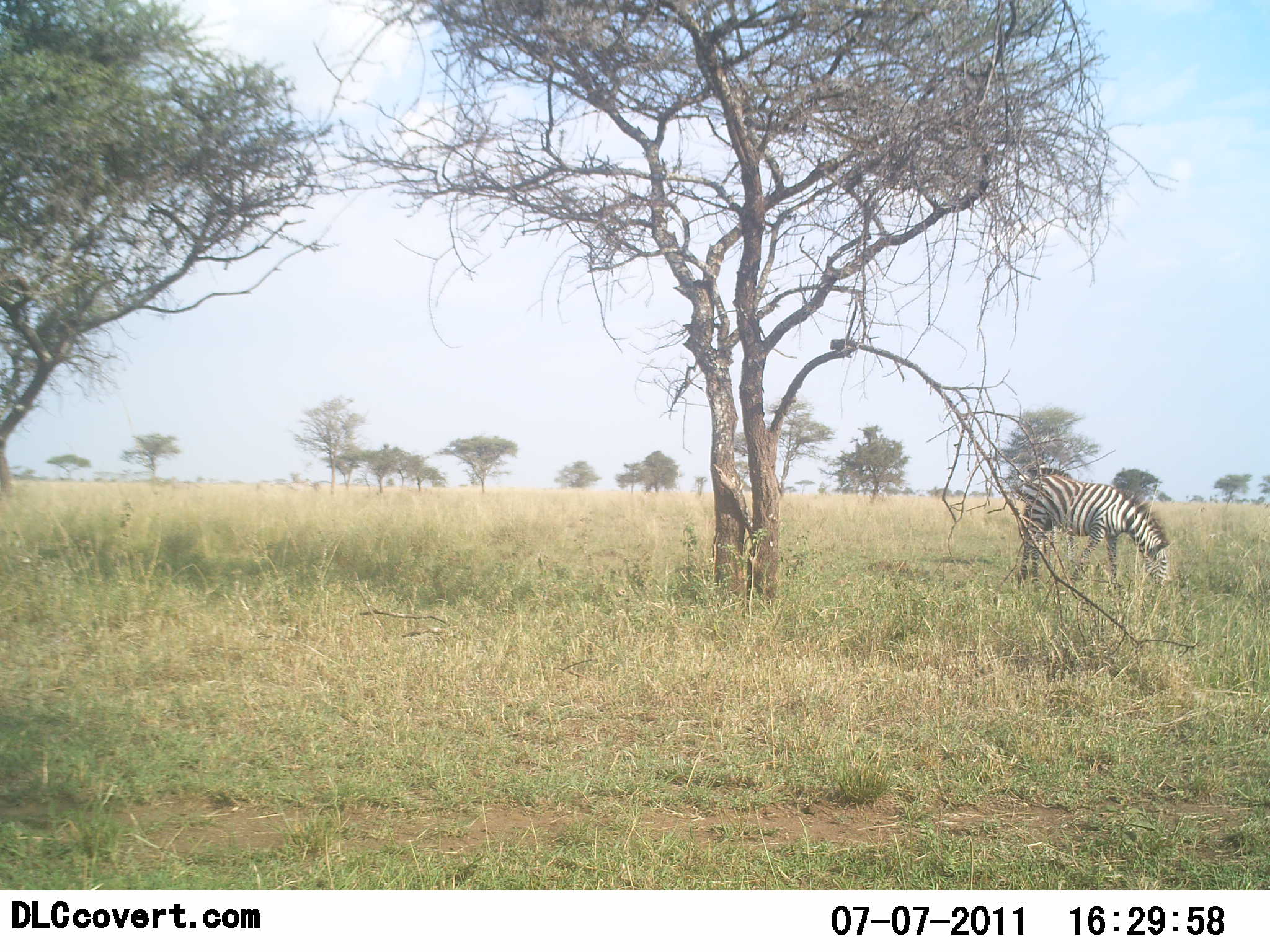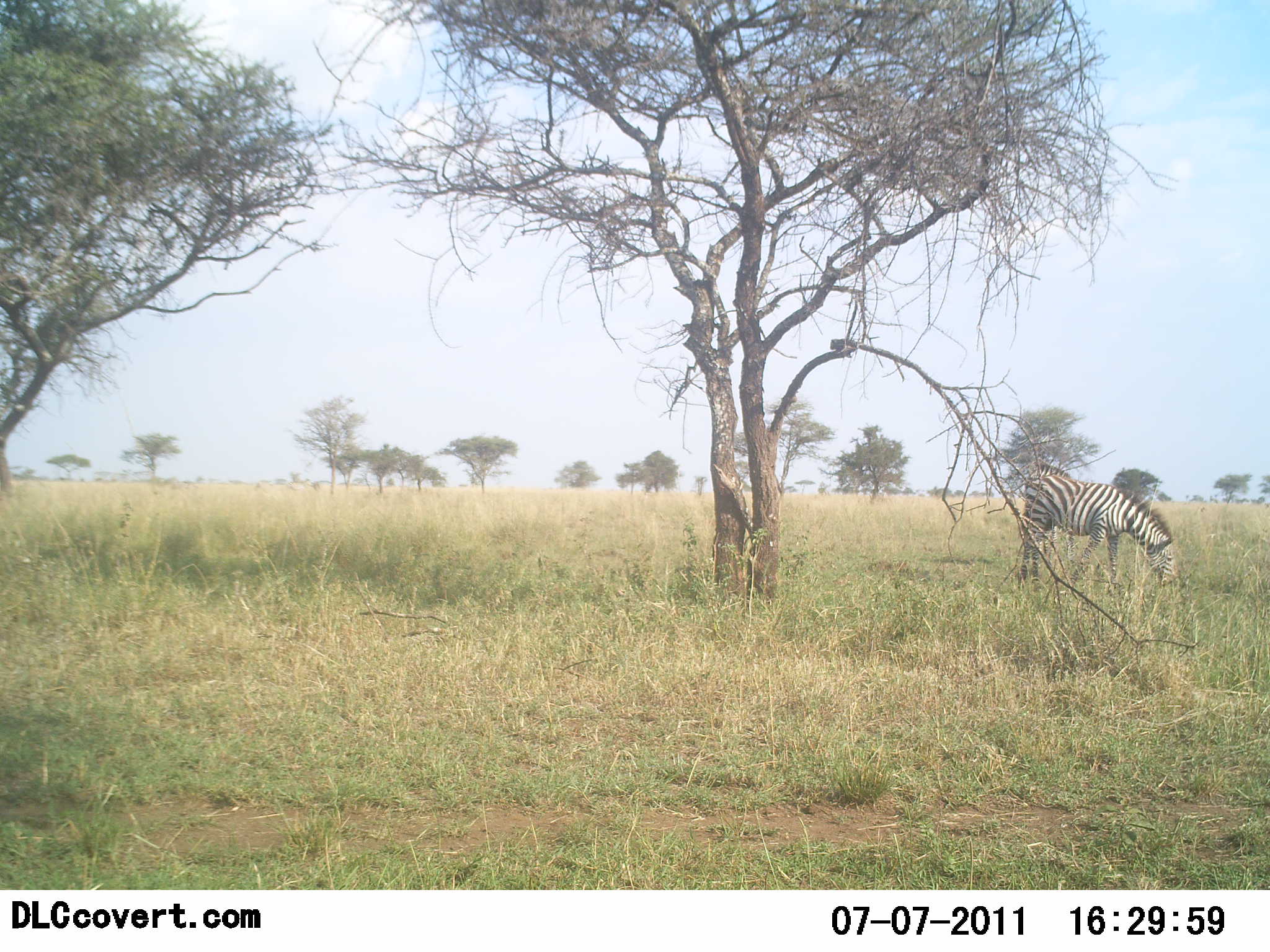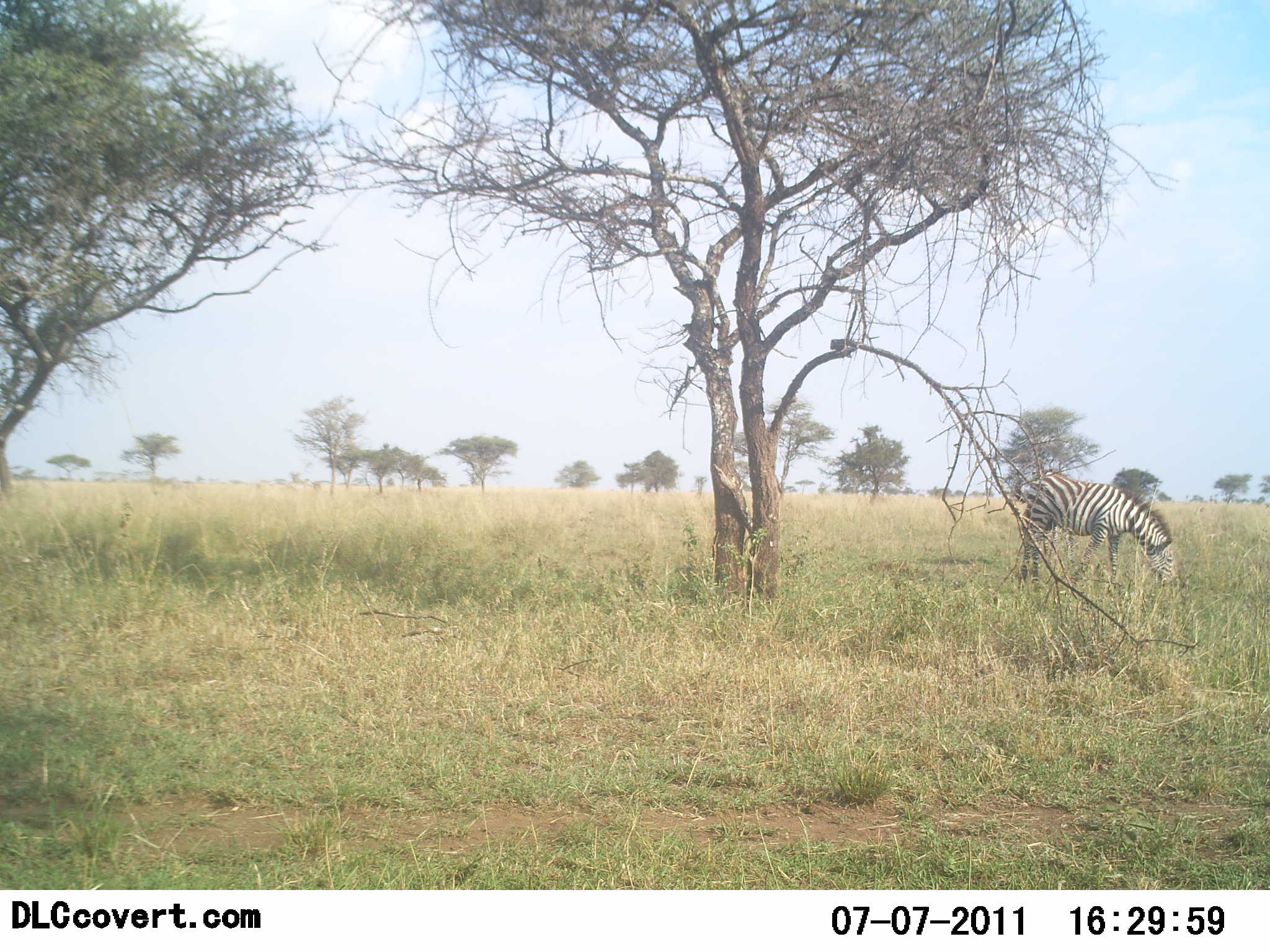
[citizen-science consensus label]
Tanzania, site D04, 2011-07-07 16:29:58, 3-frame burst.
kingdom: Animalia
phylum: Chordata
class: Mammalia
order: Perissodactyla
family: Equidae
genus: Equus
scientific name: Equus quagga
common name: plains zebra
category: zebra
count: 1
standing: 45%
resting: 0%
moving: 0%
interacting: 0%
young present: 0%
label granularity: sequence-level